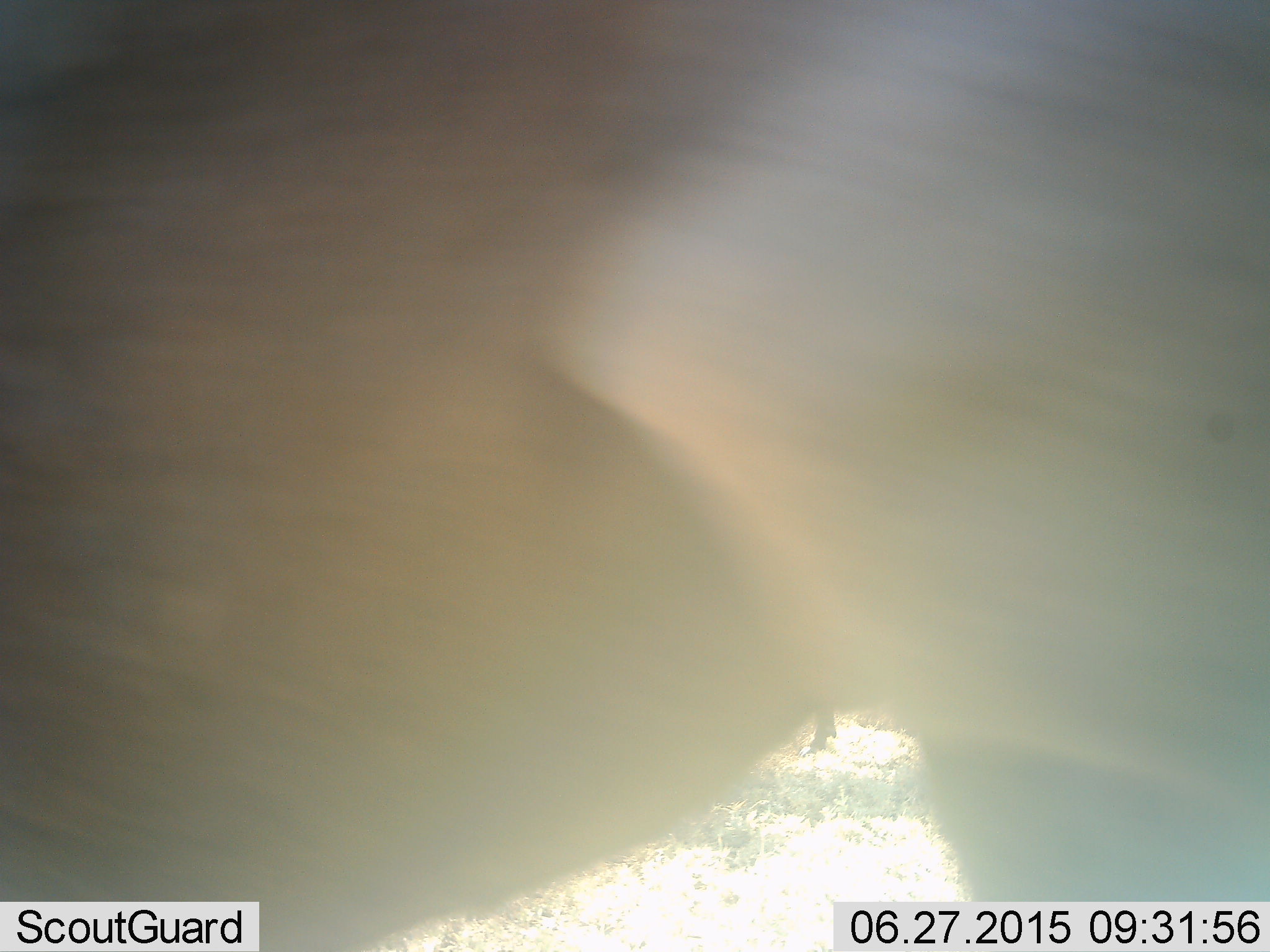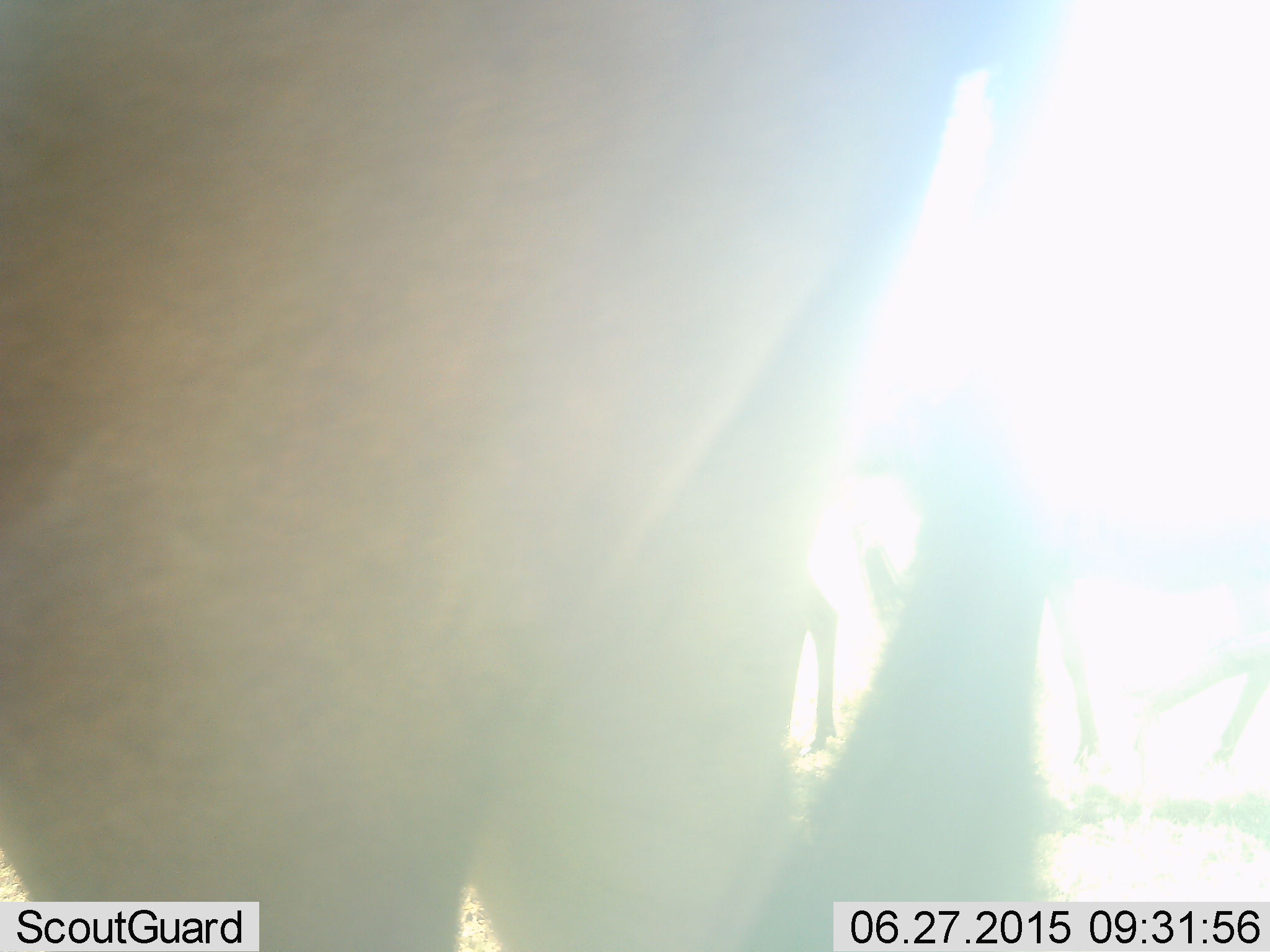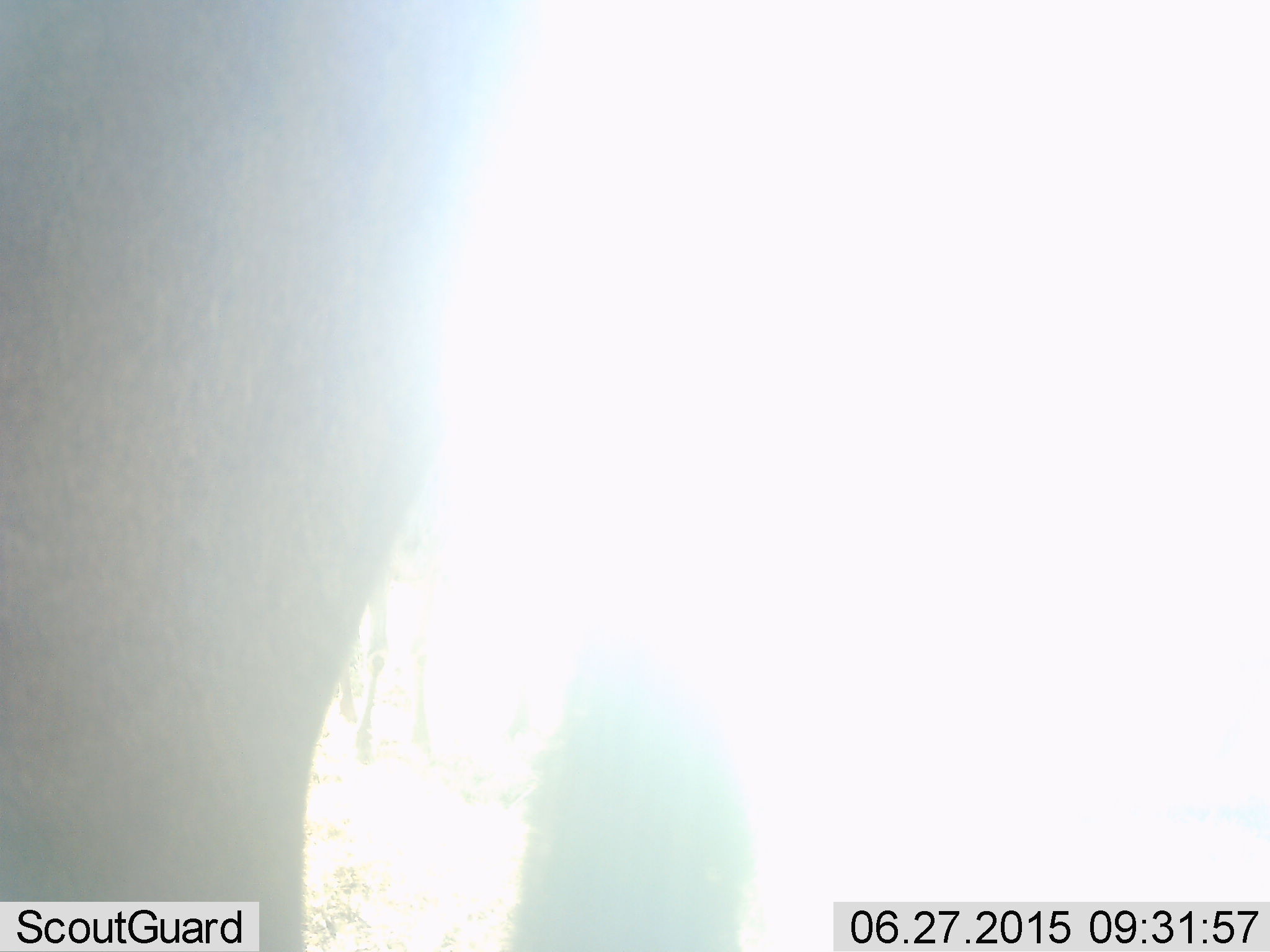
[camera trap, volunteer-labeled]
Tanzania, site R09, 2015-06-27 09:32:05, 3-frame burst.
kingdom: Animalia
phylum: Chordata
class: Mammalia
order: Artiodactyla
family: Bovidae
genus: Connochaetes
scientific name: Connochaetes taurinus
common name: blue wildebeest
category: wildebeest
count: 2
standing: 73%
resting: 0%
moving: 55%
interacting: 0%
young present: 0%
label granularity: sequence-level